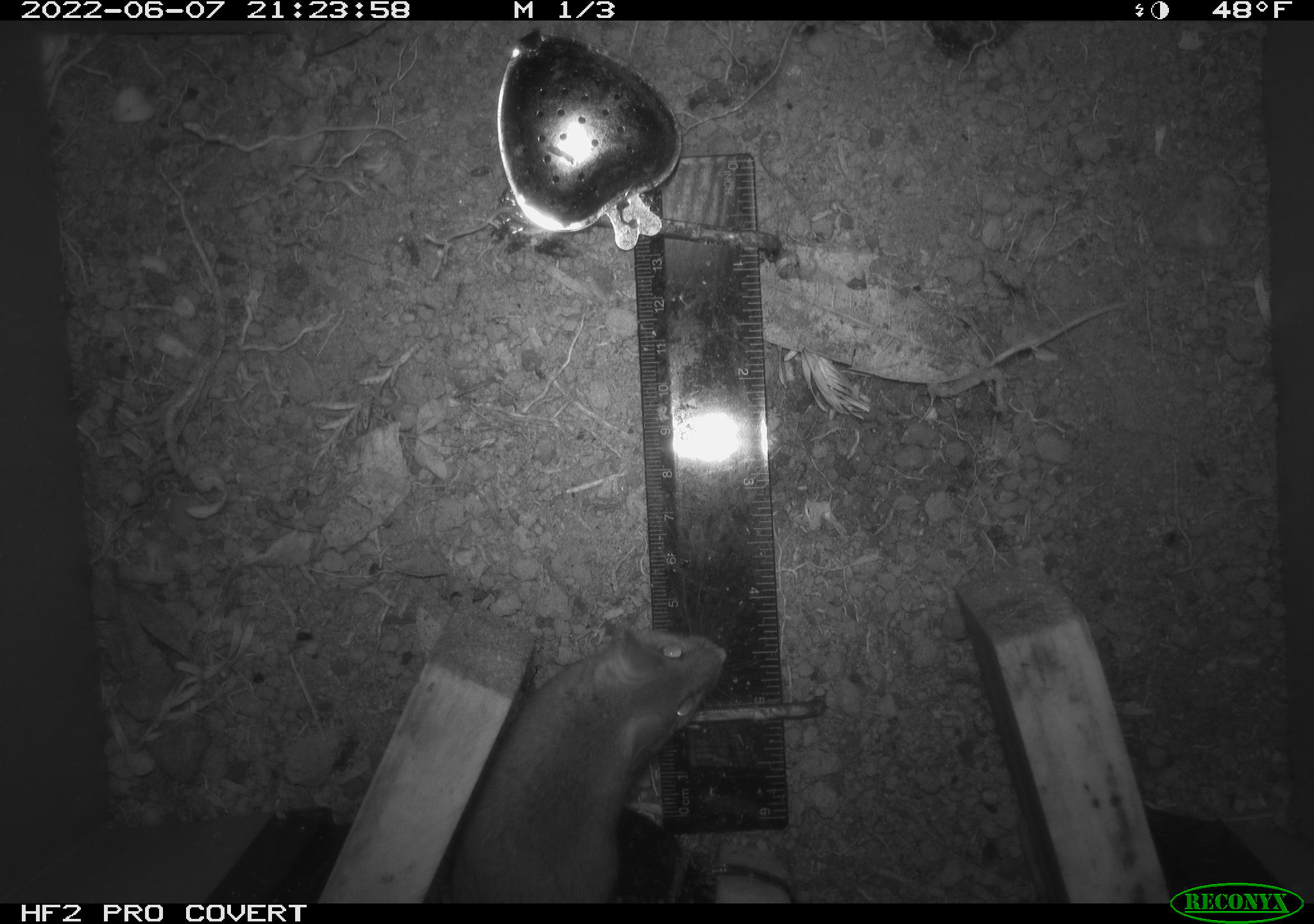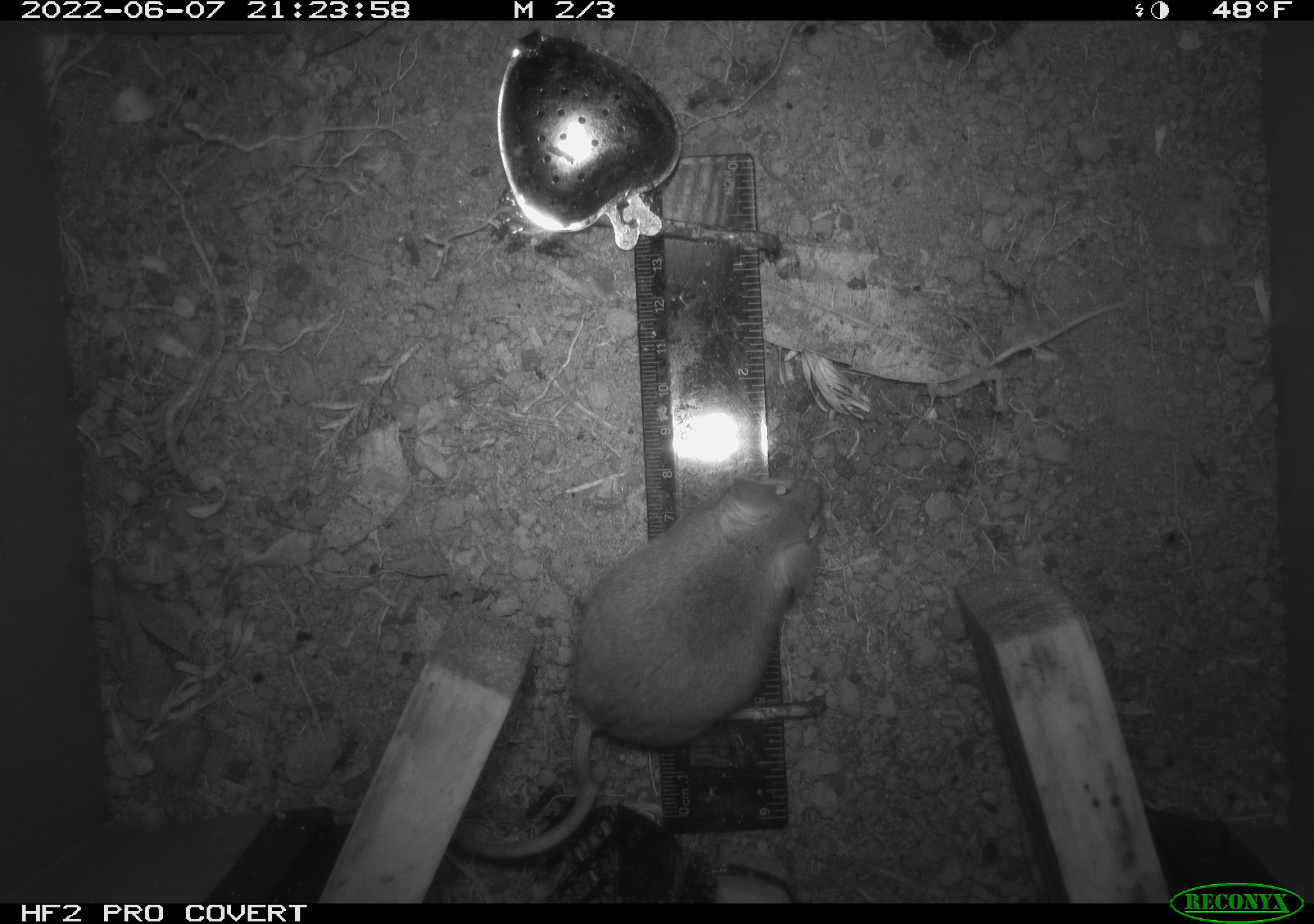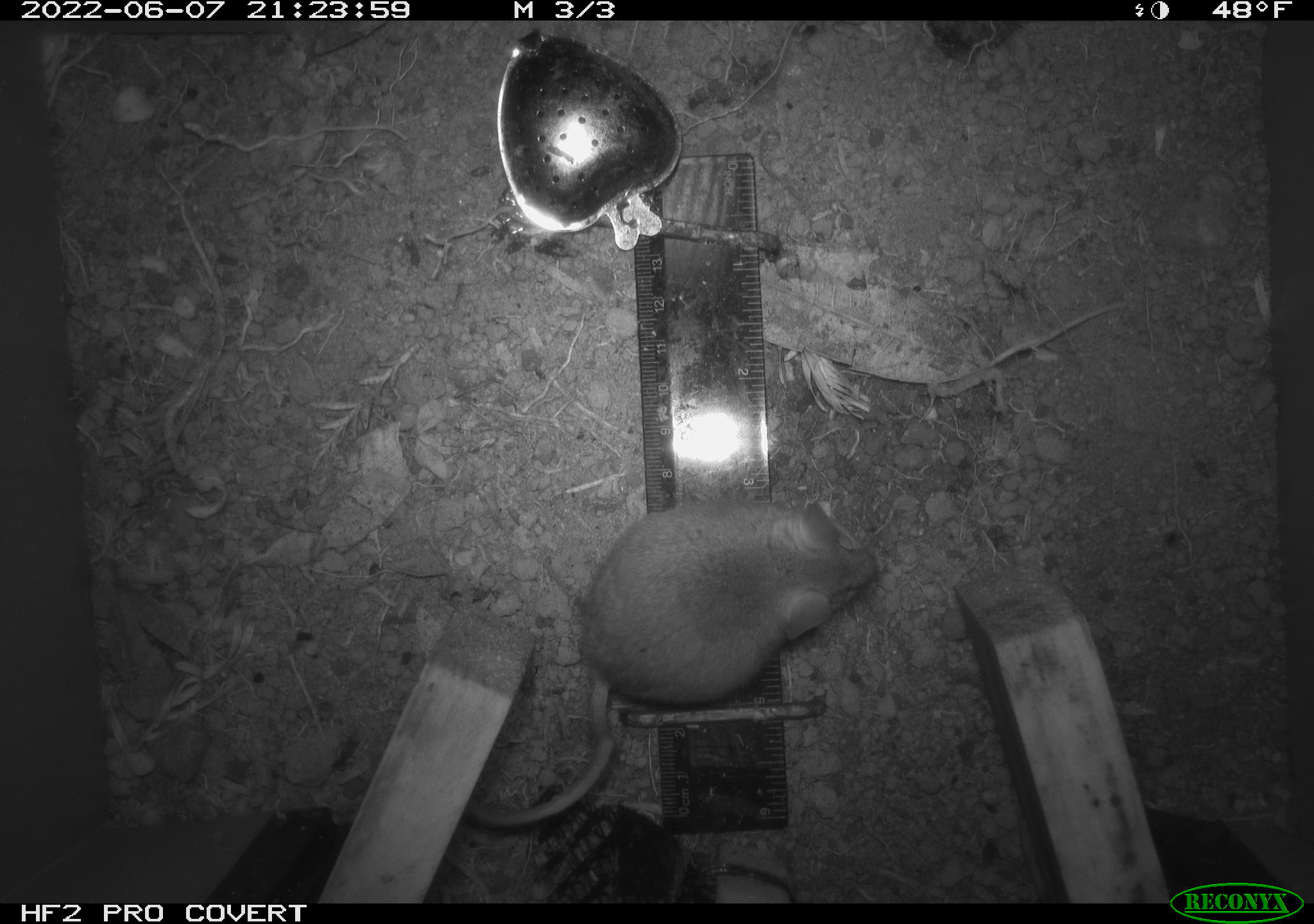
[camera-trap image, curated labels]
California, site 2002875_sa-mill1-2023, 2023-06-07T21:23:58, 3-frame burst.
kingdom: Animalia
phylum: Chordata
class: Mammalia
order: Rodentia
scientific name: Rodentia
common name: mouse species